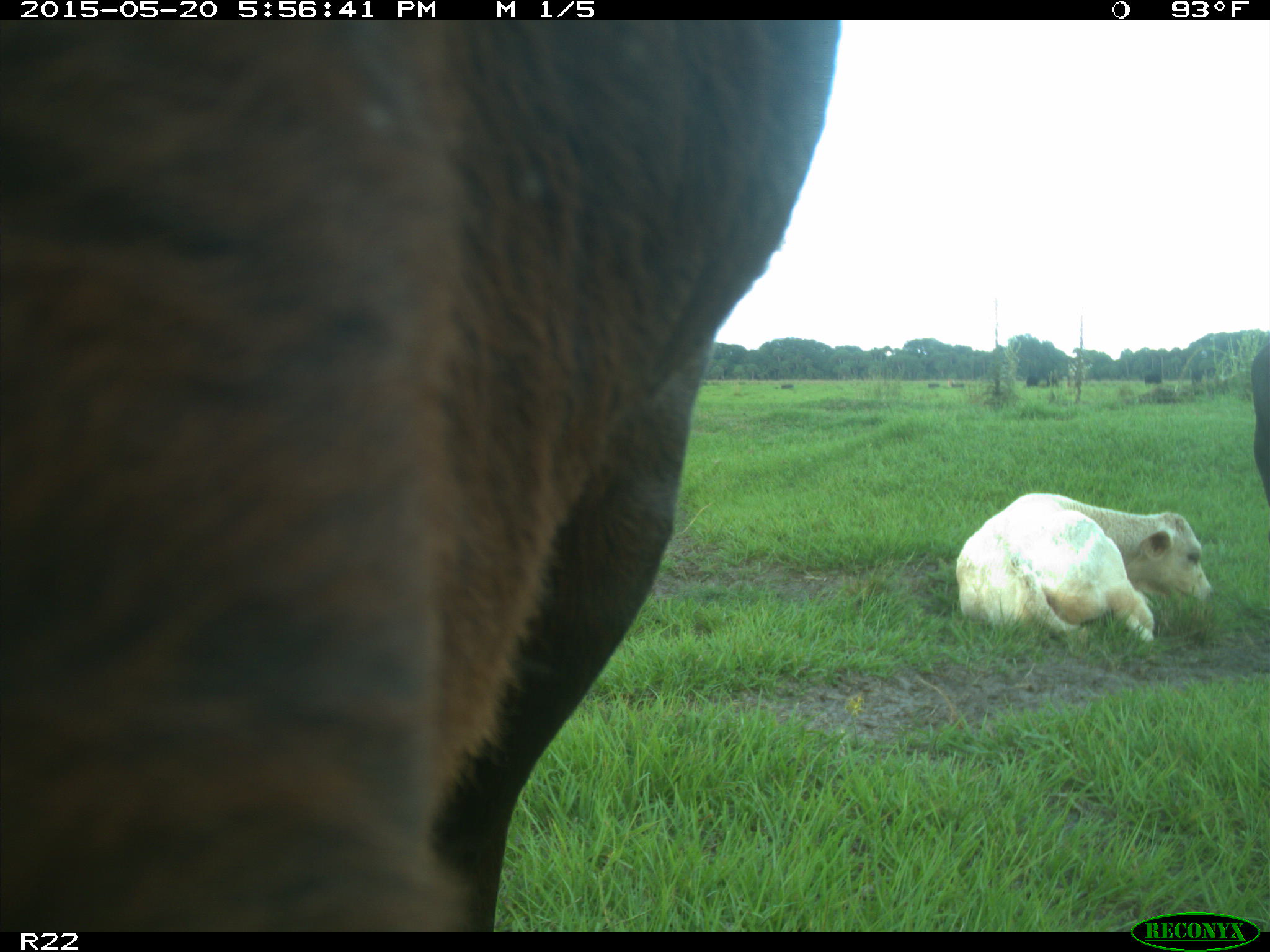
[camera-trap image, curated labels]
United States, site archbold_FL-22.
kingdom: Animalia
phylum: Chordata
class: Mammalia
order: Artiodactyla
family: Bovidae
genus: Bos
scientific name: Bos taurus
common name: domestic cow